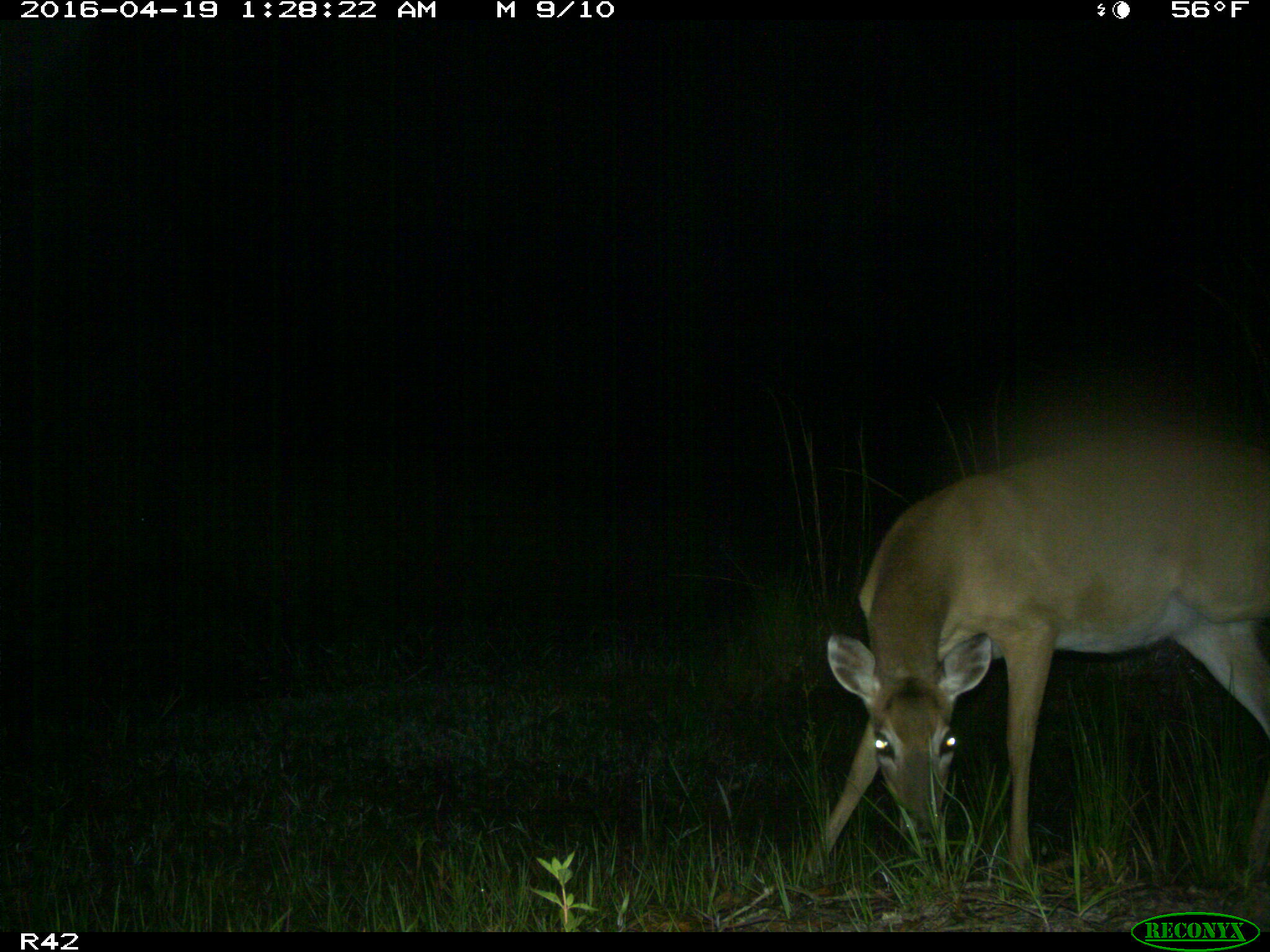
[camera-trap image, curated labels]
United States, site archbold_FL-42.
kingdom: Animalia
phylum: Chordata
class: Mammalia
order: Artiodactyla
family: Cervidae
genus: Odocoileus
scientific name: Odocoileus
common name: deer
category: unidentified deer